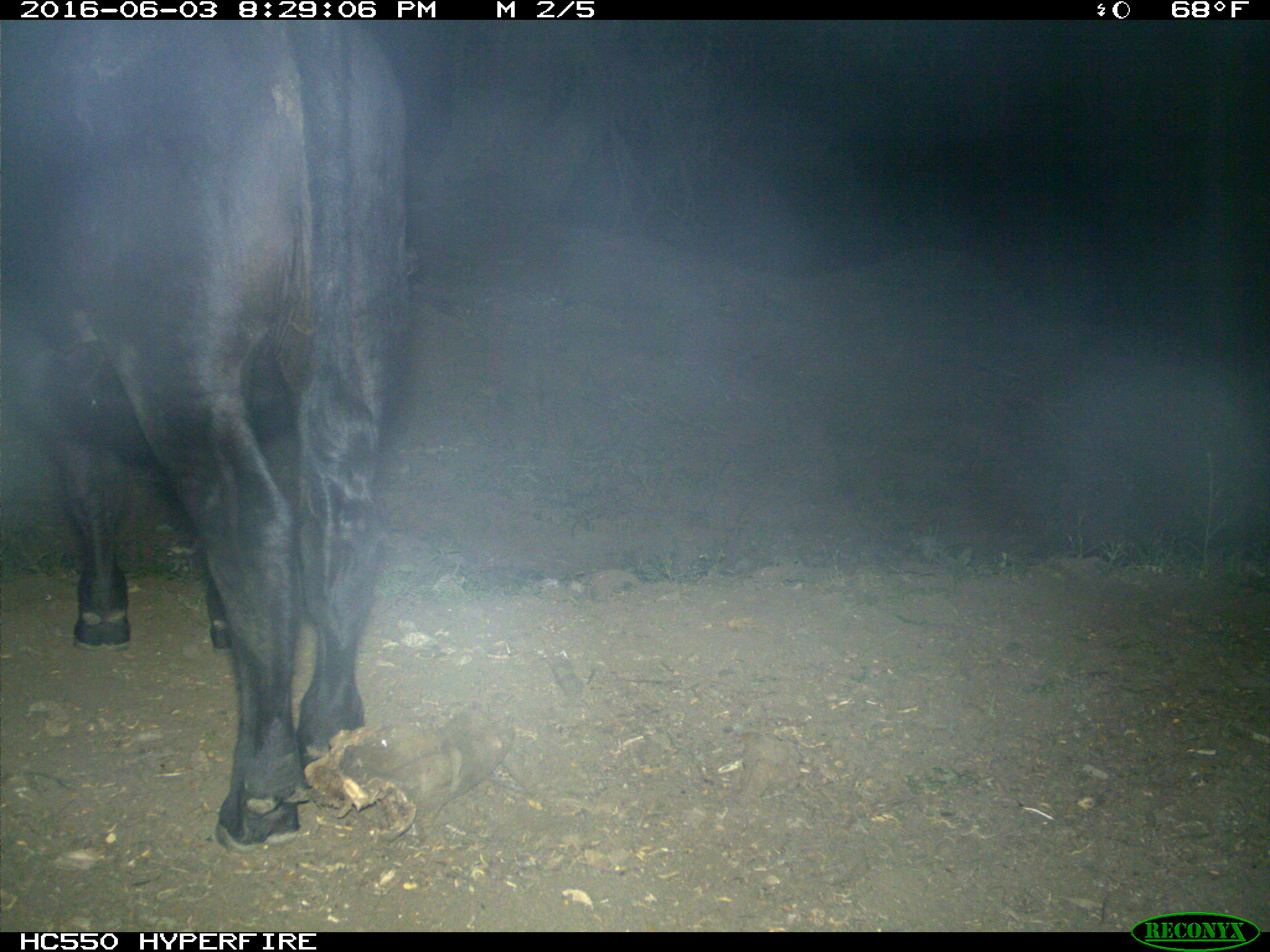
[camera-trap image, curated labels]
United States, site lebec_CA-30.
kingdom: Animalia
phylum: Chordata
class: Mammalia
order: Artiodactyla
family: Bovidae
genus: Bos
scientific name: Bos taurus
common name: domestic cow